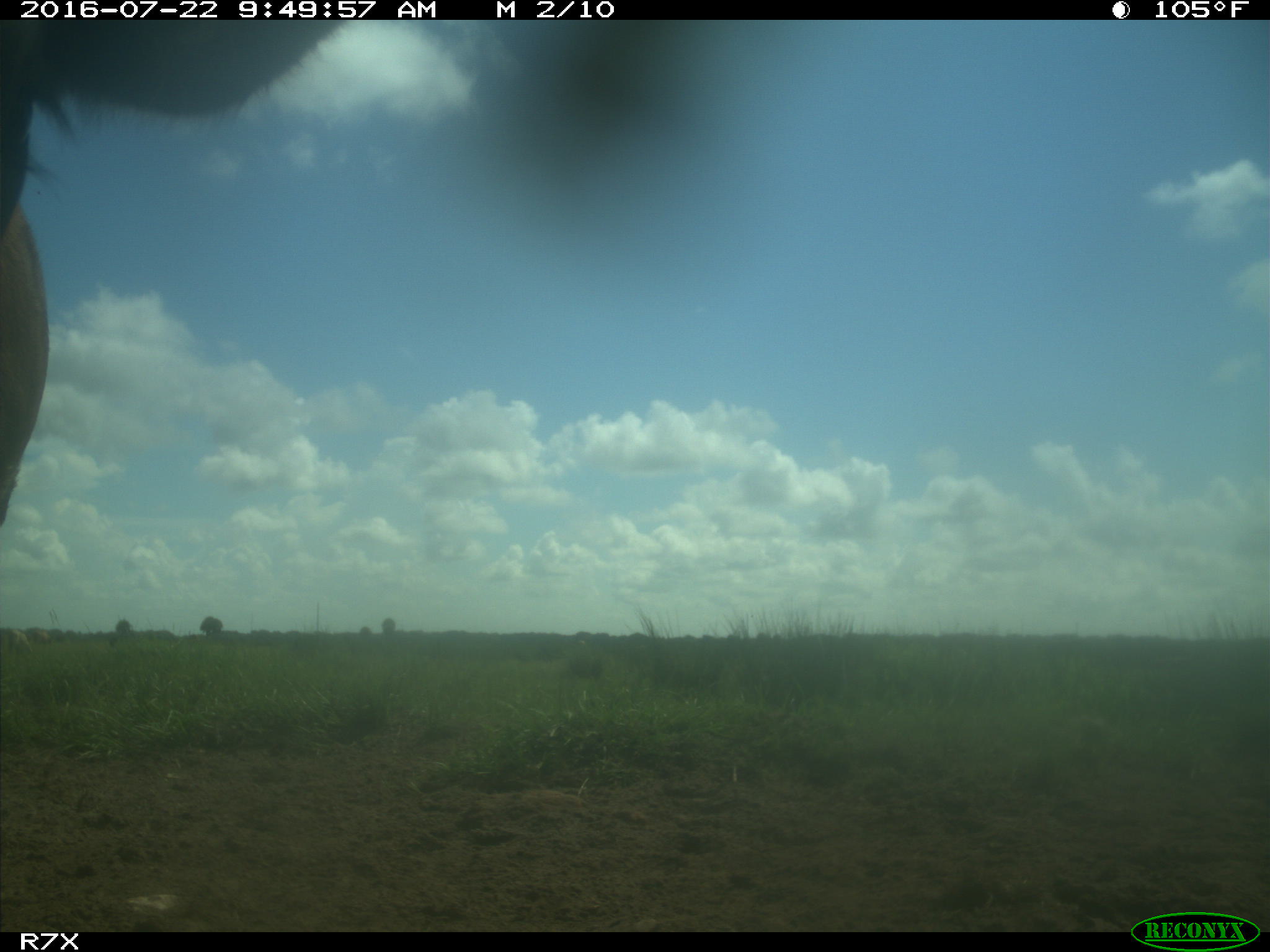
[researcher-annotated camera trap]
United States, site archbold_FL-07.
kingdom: Animalia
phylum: Chordata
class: Mammalia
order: Artiodactyla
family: Bovidae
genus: Bos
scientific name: Bos taurus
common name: domestic cow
Bos taurus (domestic cow).